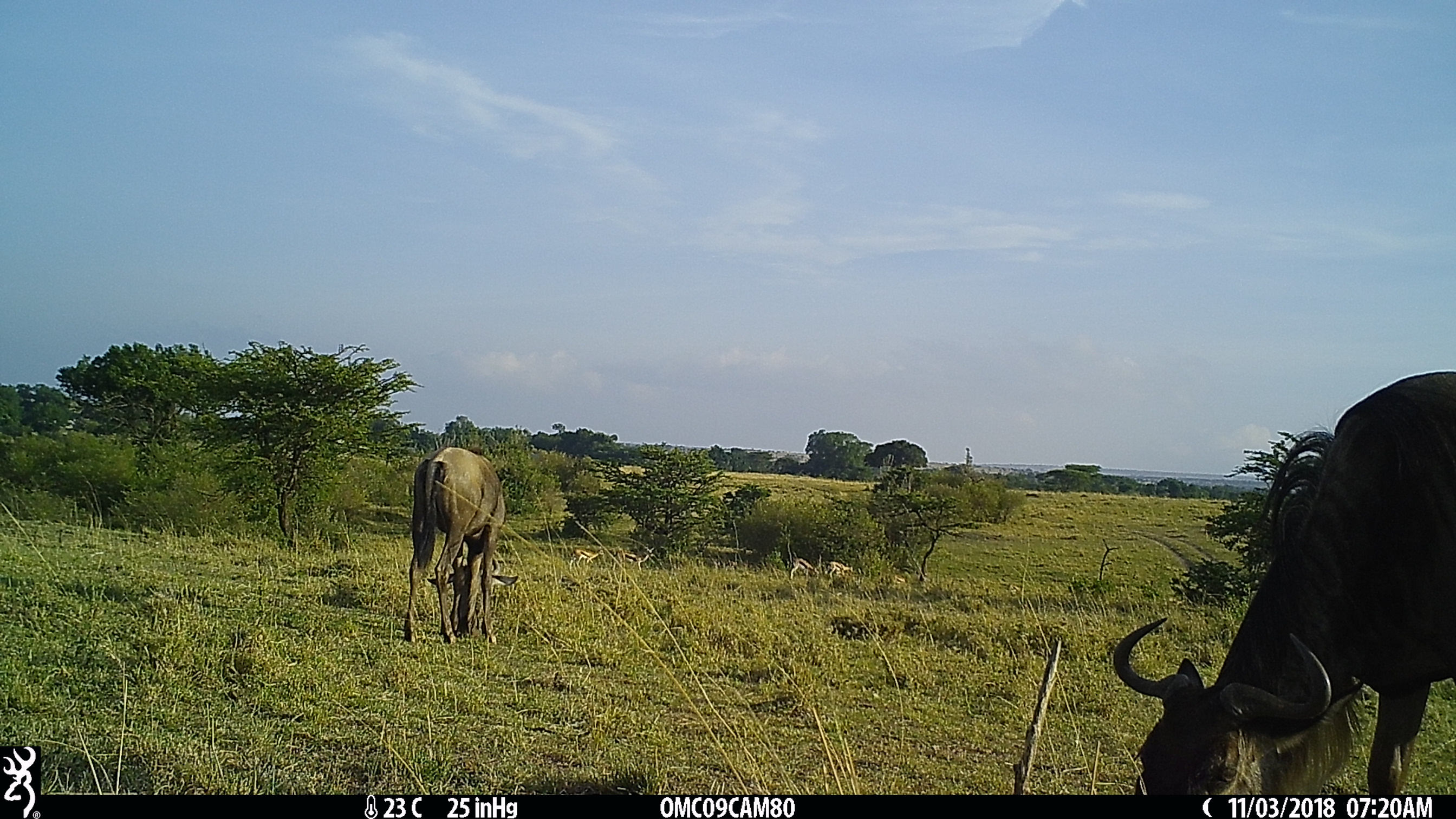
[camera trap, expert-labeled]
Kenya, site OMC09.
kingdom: Animalia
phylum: Chordata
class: Mammalia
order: Artiodactyla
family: Bovidae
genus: Connochaetes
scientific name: Connochaetes taurinus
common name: blue wildebeest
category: wildebeest